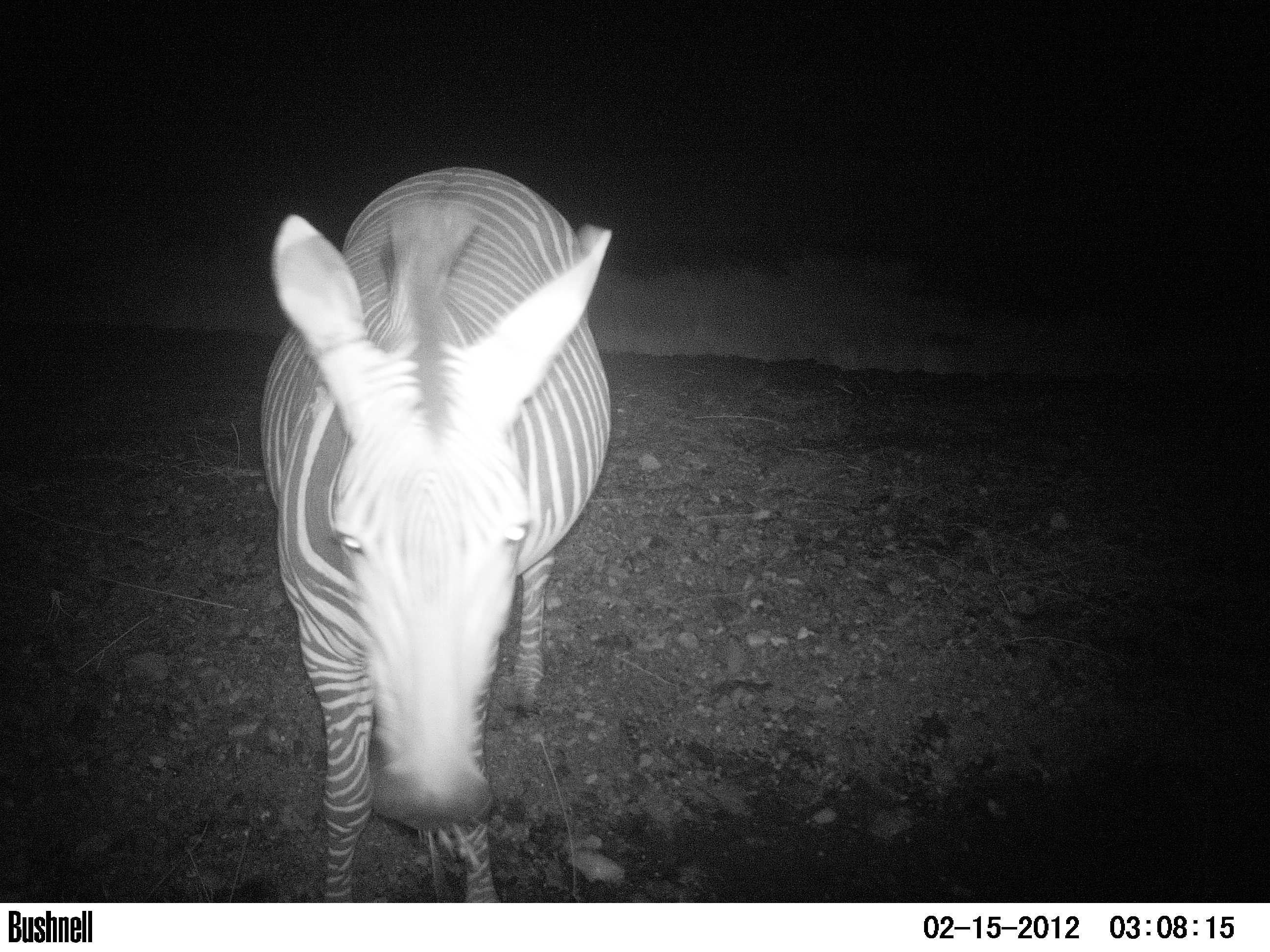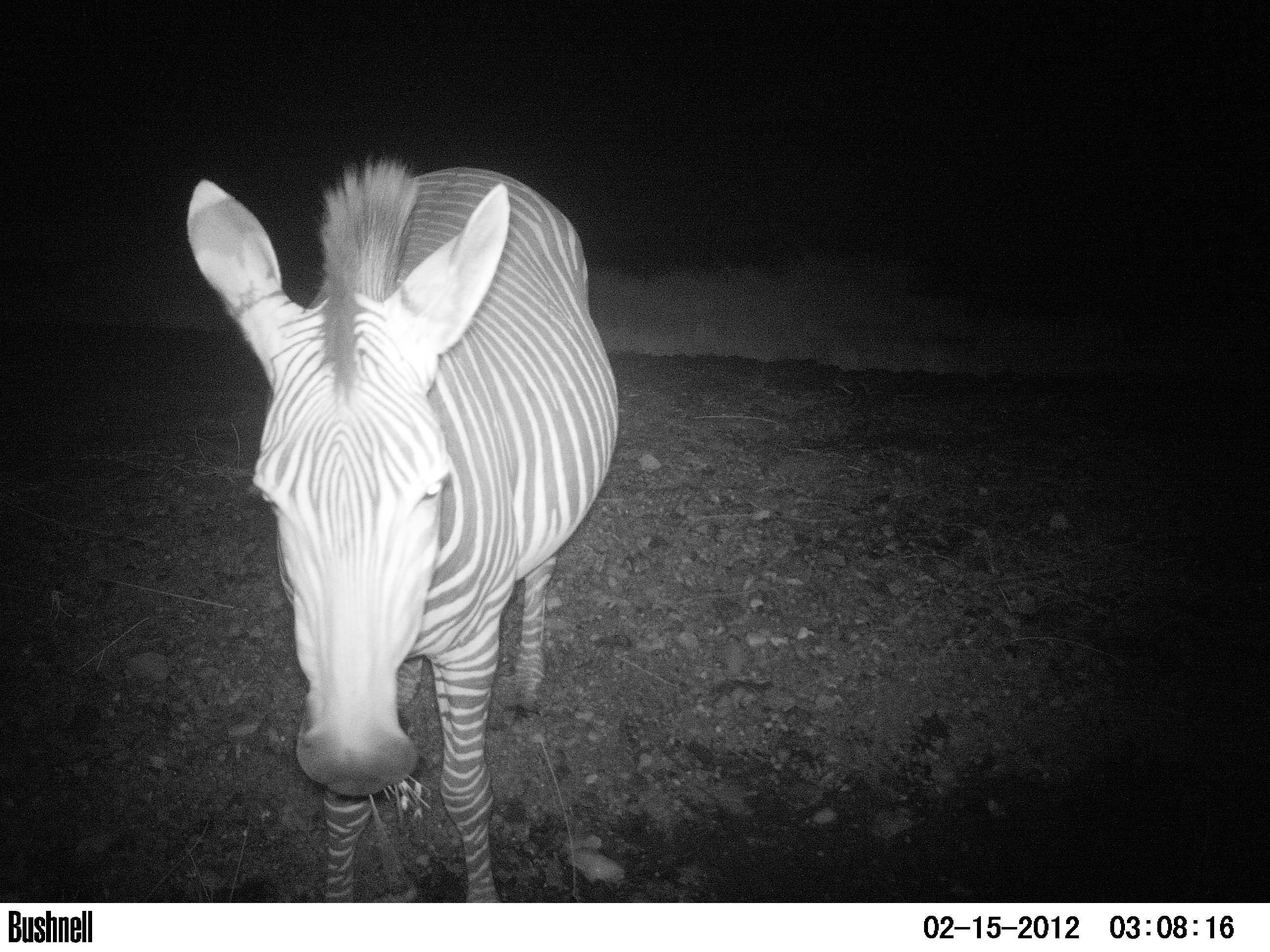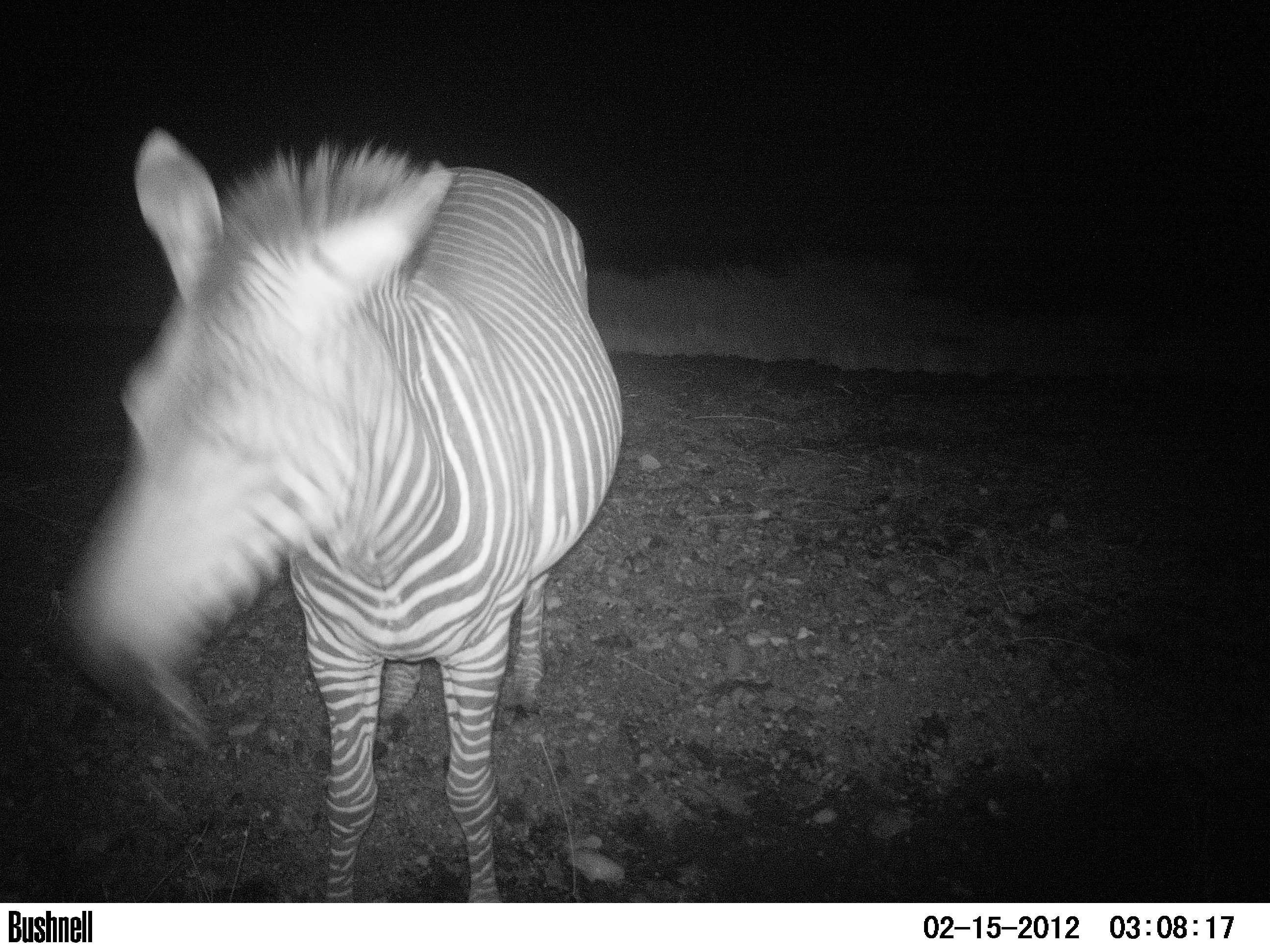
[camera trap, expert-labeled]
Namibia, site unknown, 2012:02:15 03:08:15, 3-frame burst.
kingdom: Animalia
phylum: Chordata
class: Mammalia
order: Perissodactyla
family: Equidae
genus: Equus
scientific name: Equus zebra hartmannae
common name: hartmann's mountain zebra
Equus zebra hartmannae (hartmann's mountain zebra).